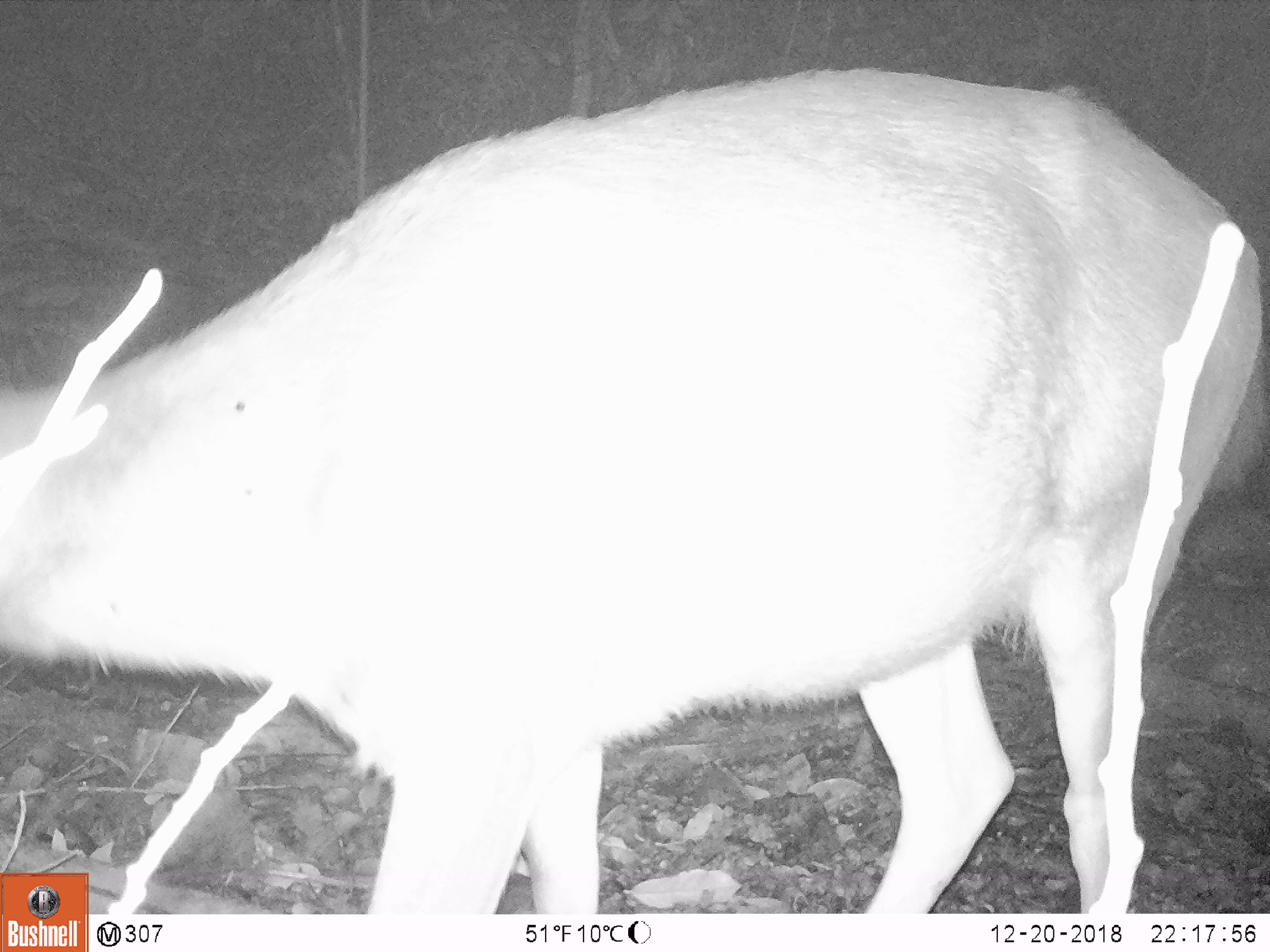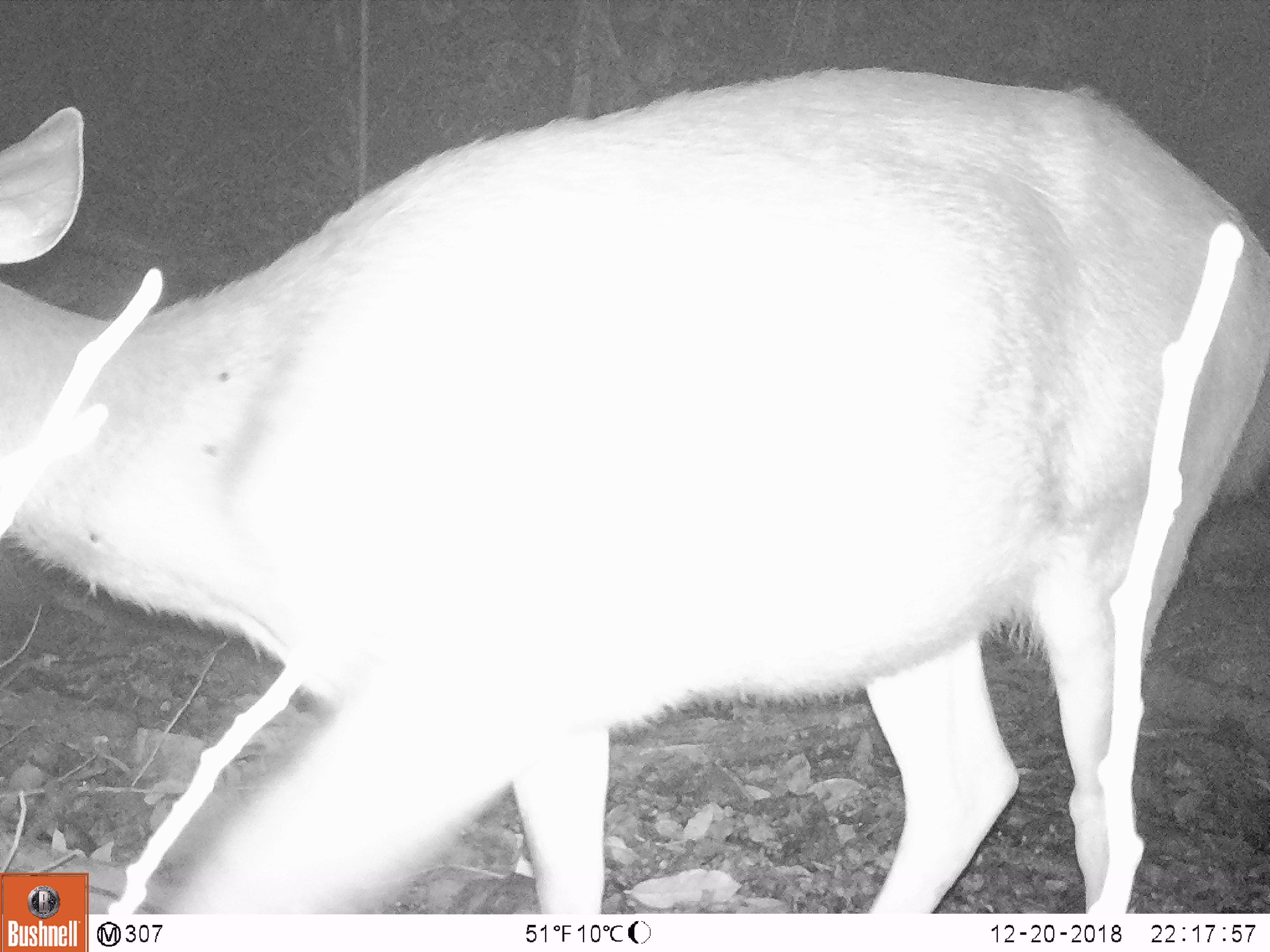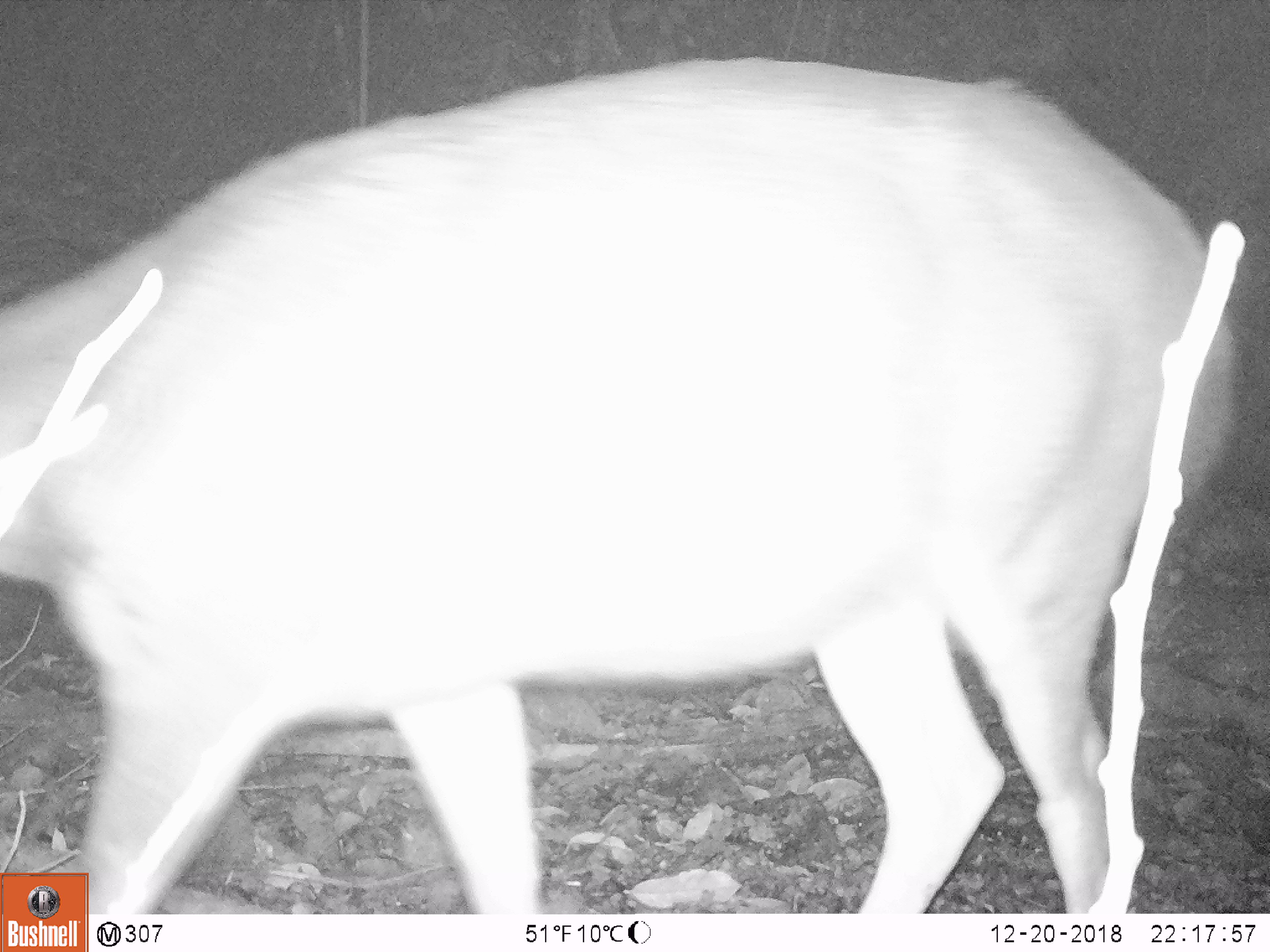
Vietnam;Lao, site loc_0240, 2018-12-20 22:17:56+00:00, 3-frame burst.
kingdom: Animalia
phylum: Chordata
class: Mammalia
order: Artiodactyla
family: Cervidae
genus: Rusa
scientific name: Rusa unicolor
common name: sambar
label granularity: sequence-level